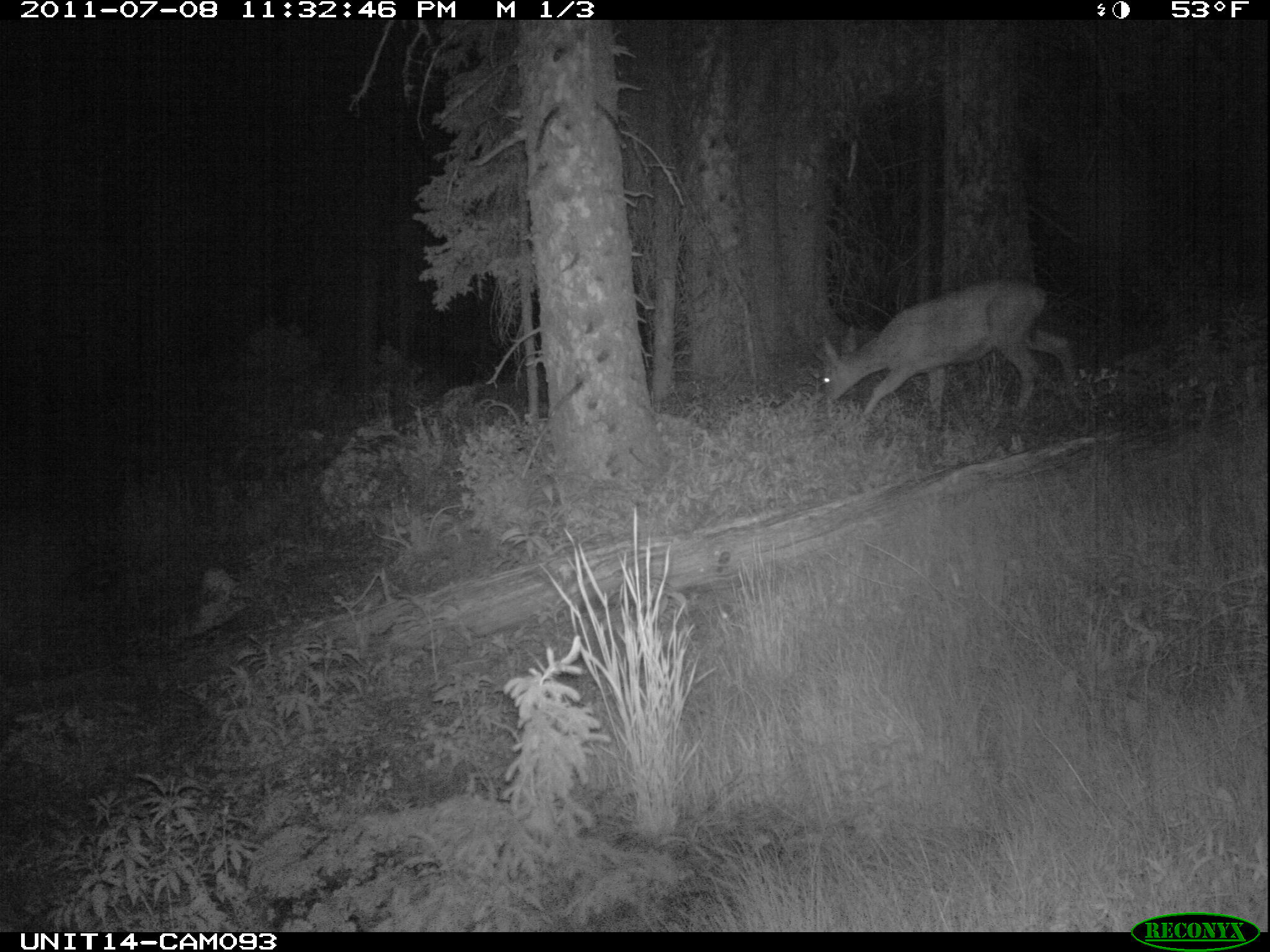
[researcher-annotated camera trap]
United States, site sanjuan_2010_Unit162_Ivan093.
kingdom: Animalia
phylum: Chordata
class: Mammalia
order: Artiodactyla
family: Cervidae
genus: Odocoileus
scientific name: Odocoileus hemionus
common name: mule deer